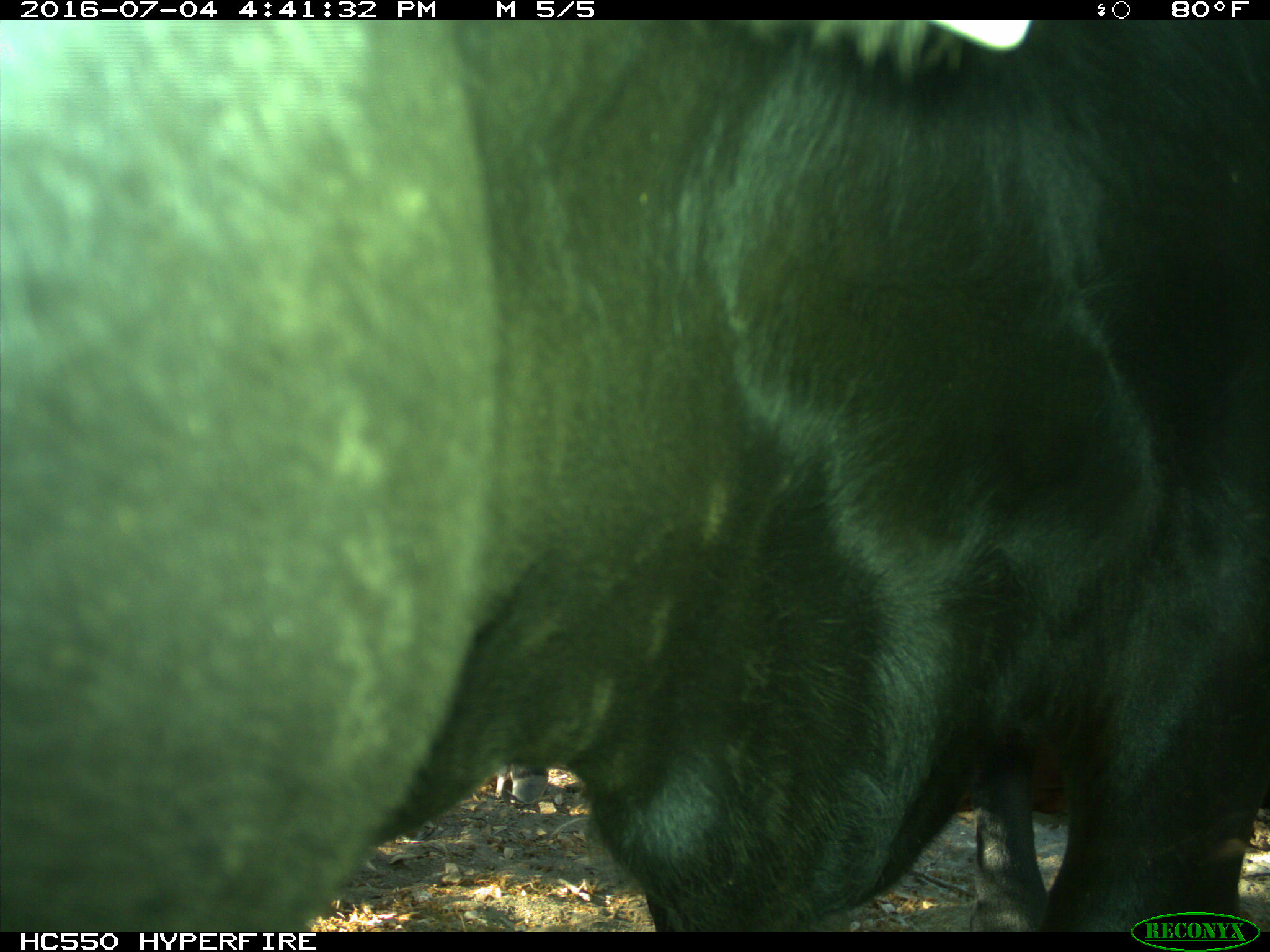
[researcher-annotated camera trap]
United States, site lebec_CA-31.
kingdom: Animalia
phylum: Chordata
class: Mammalia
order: Artiodactyla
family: Bovidae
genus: Bos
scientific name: Bos taurus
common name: domestic cow